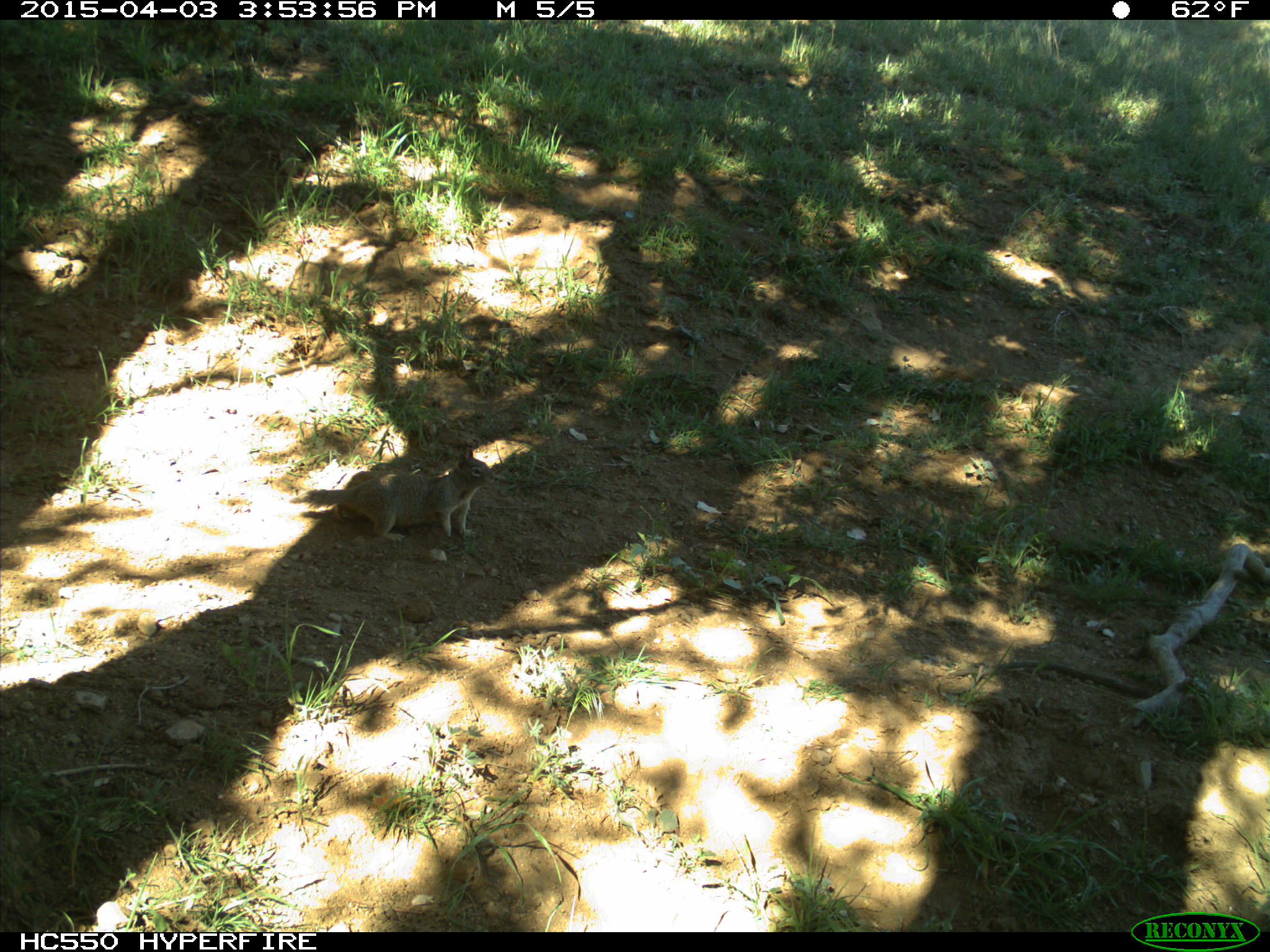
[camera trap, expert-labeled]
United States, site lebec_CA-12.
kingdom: Animalia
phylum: Chordata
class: Mammalia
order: Rodentia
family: Sciuridae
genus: Otospermophilus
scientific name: Otospermophilus beecheyi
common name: california ground squirrel